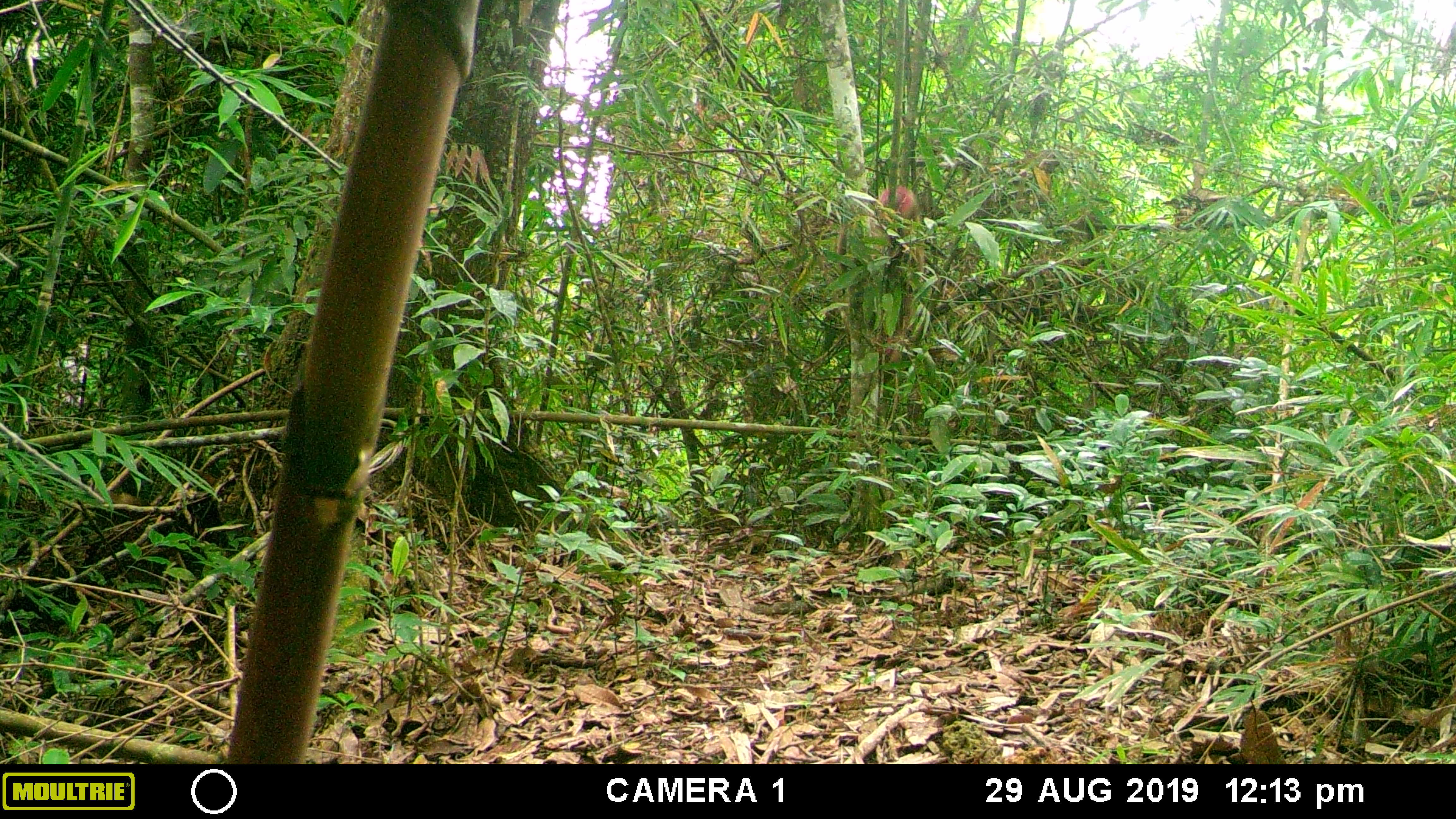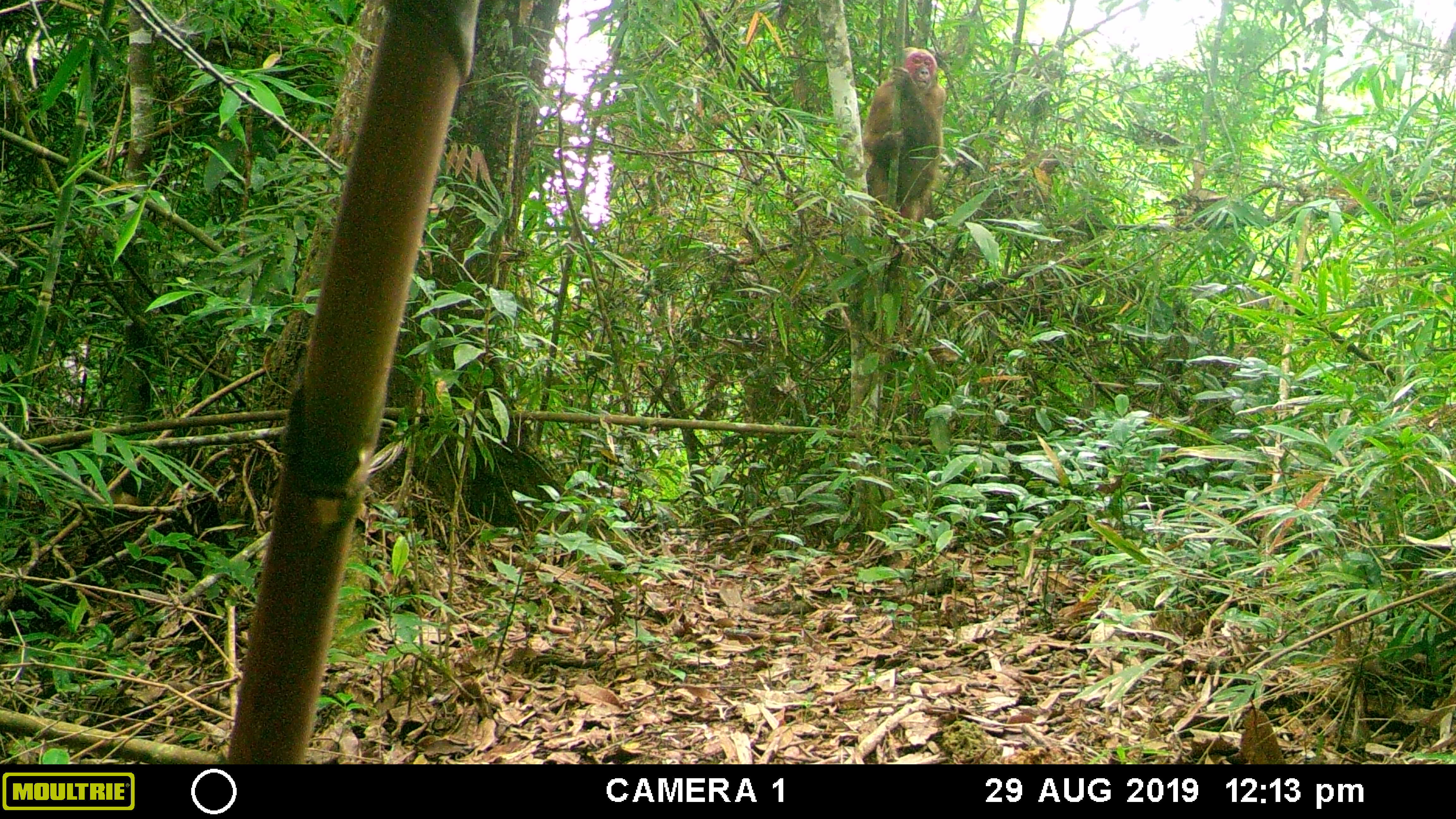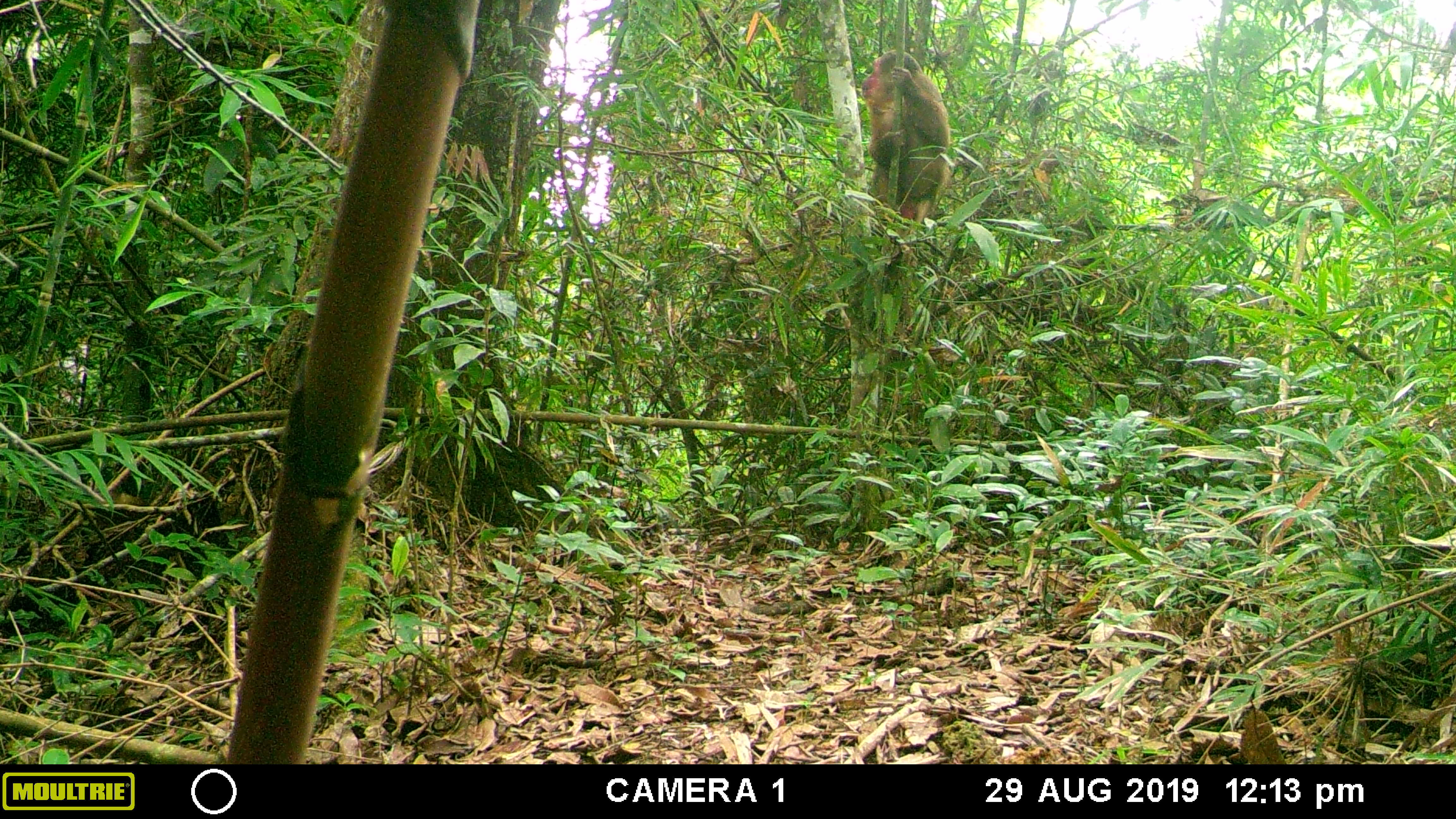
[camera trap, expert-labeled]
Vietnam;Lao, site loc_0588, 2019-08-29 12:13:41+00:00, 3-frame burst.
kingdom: Animalia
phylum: Chordata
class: Mammalia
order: Primates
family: Cercopithecidae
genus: Macaca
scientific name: Macaca arctoides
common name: stump-tailed macaque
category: stump tailed macaque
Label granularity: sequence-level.